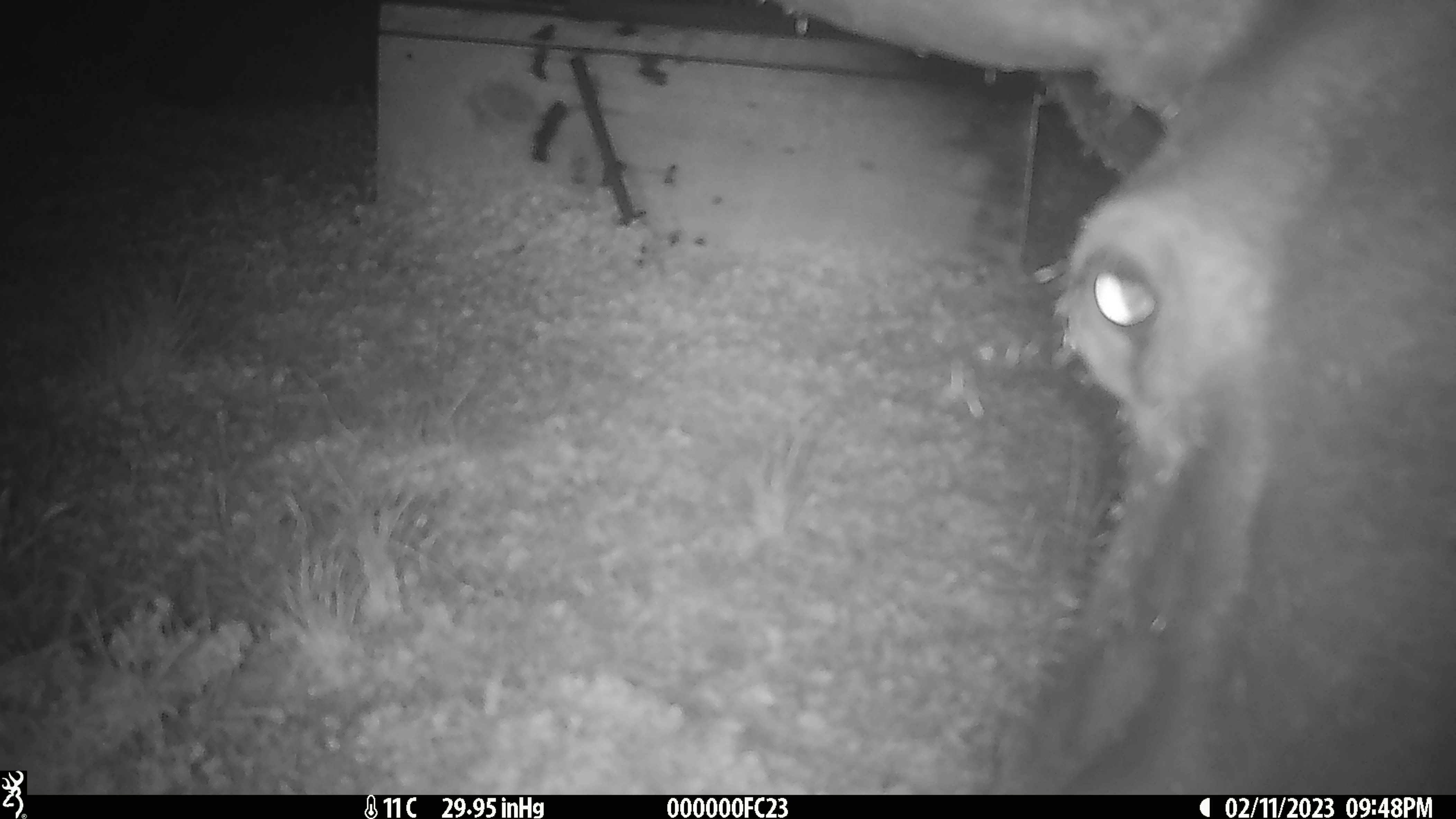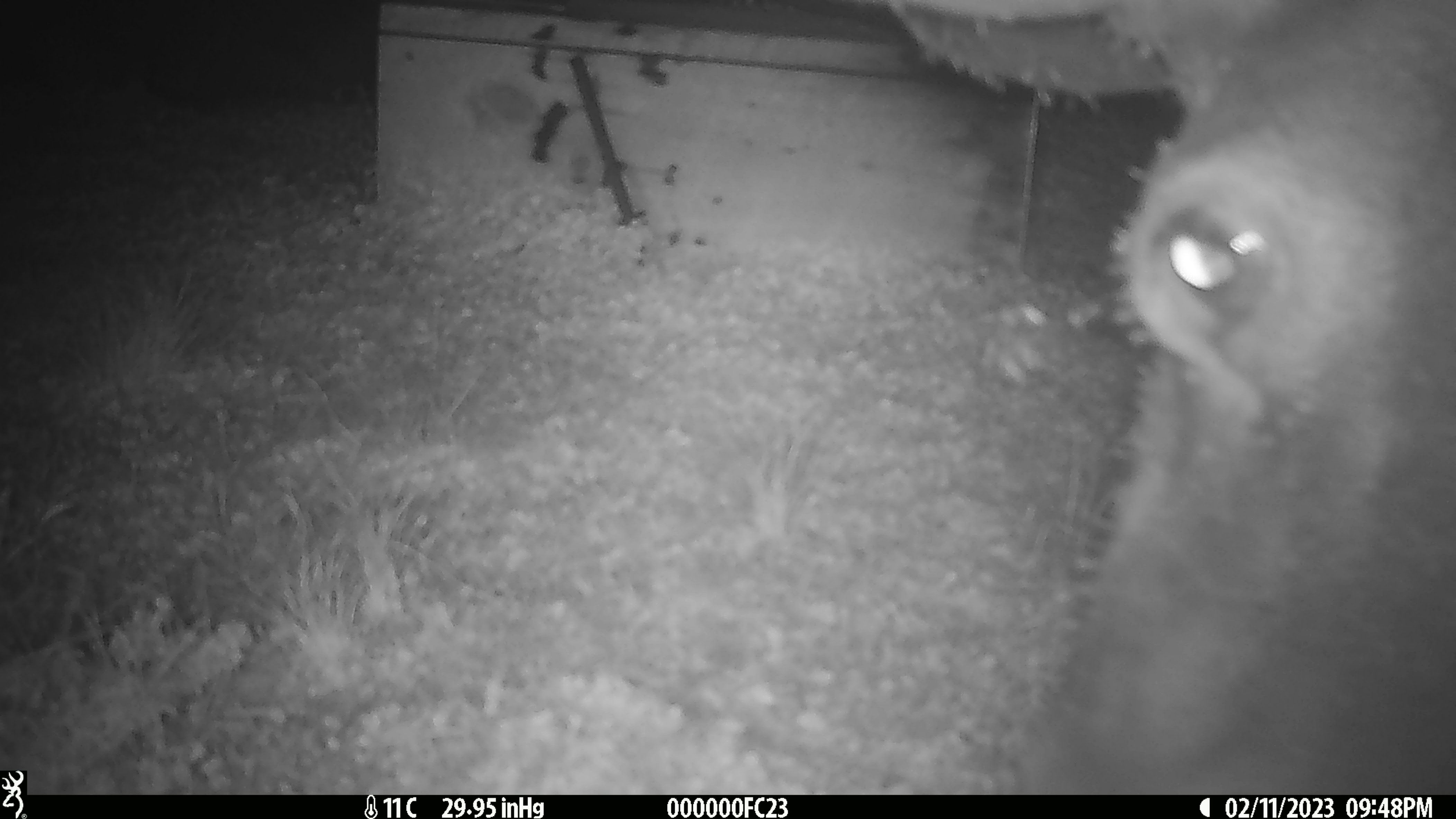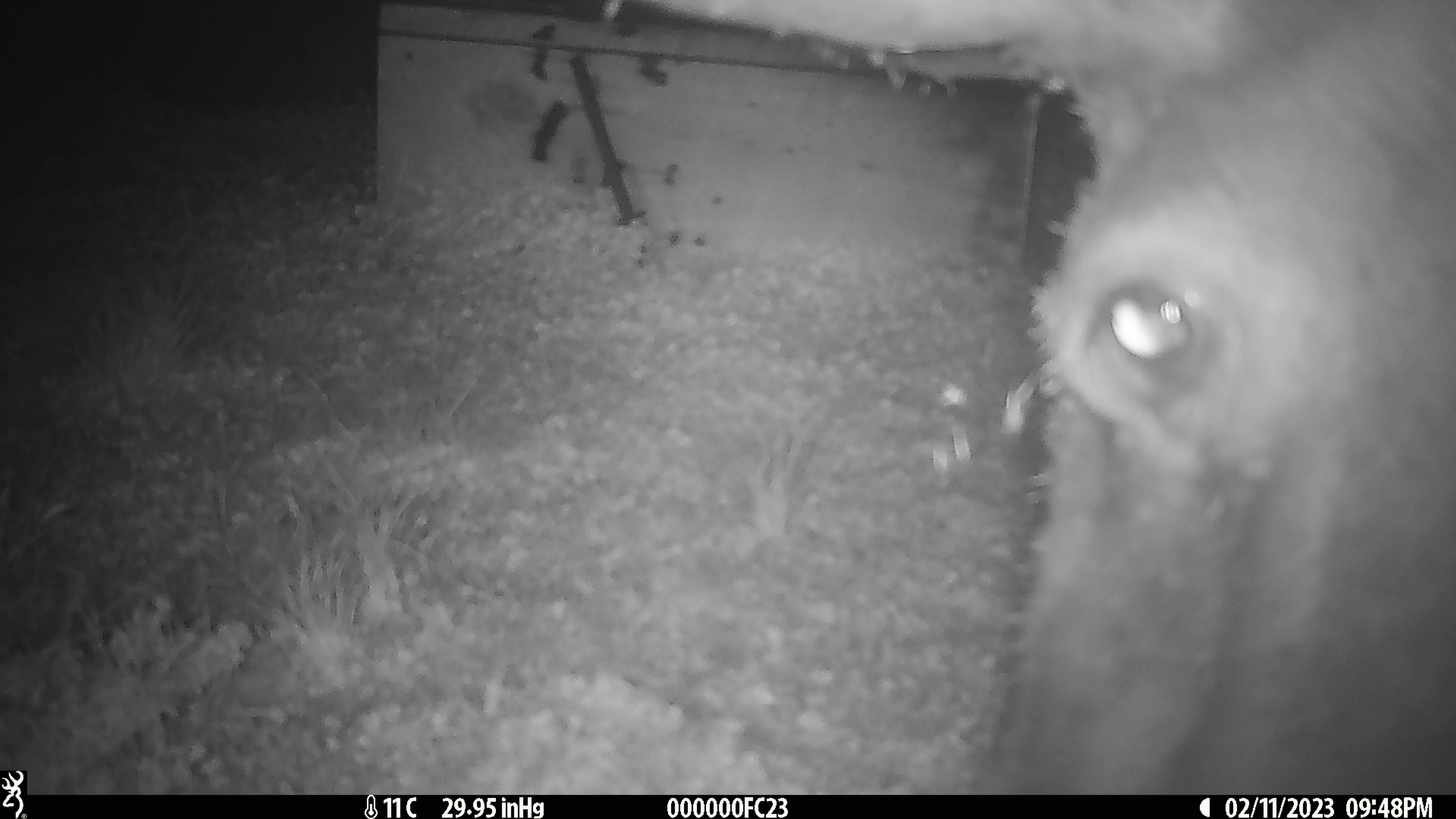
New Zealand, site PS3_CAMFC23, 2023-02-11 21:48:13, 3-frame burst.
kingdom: Animalia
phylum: Chordata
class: Mammalia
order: Artiodactyla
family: Cervidae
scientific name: Cervidae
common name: deer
Deer (Cervidae).